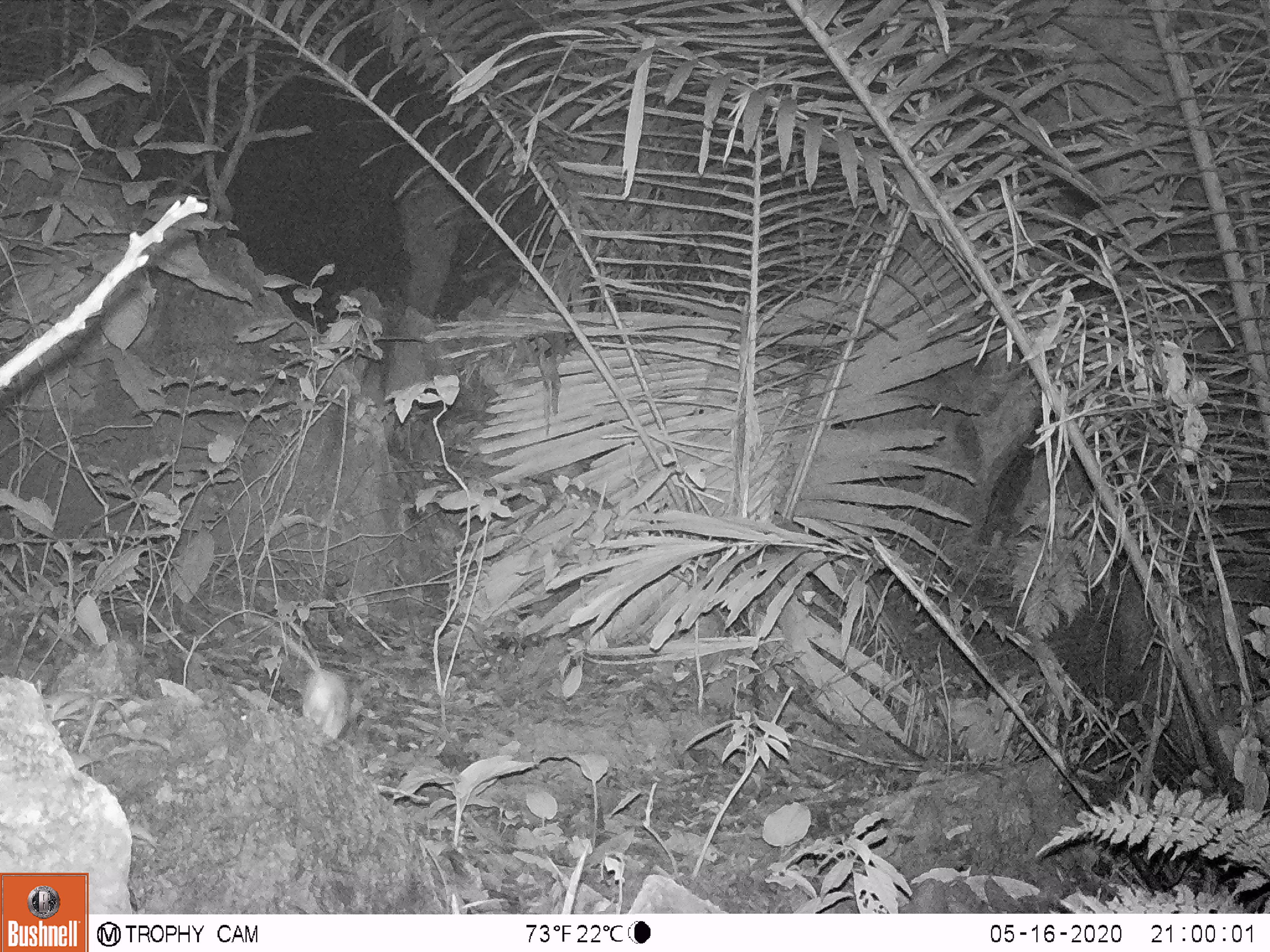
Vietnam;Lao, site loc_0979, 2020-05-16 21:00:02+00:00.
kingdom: Animalia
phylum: Chordata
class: Mammalia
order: Rodentia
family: Muridae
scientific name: Muridae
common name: old-world mice and rats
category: unidentified murid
Unidentified murid (old-world mice and rats) (Muridae). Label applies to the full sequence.